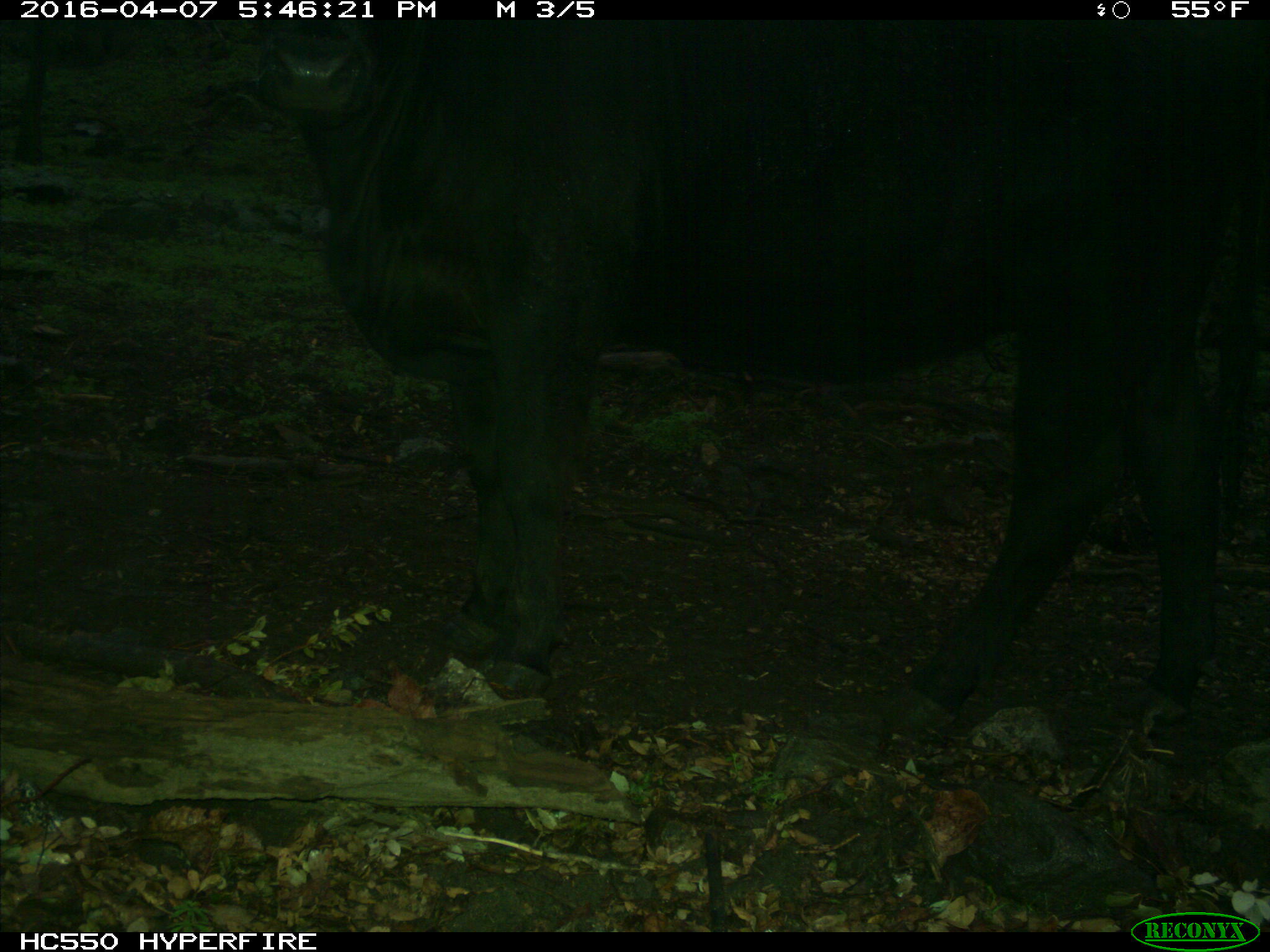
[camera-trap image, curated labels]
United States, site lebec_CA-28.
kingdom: Animalia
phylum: Chordata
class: Mammalia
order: Artiodactyla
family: Bovidae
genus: Bos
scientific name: Bos taurus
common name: domestic cow